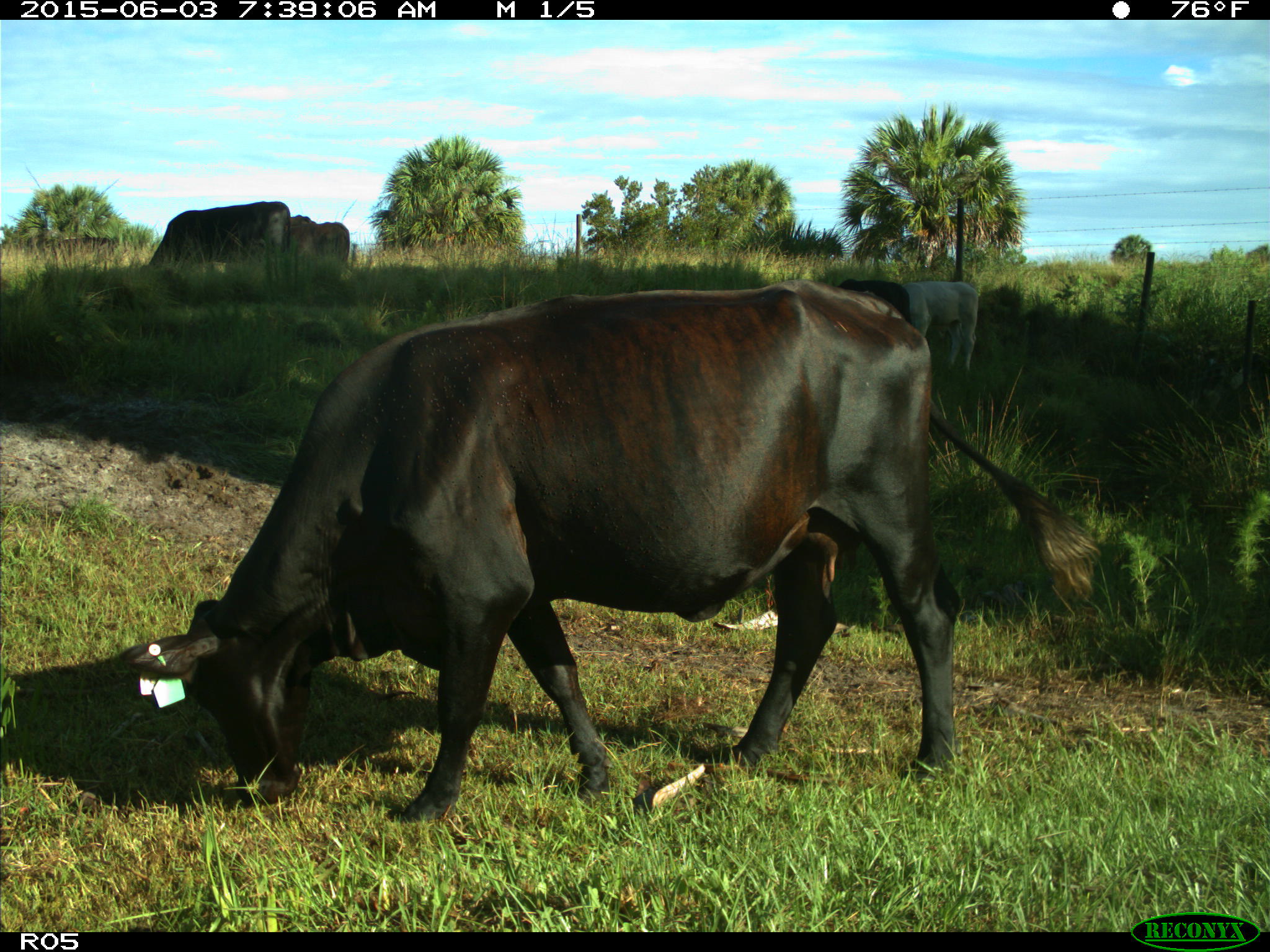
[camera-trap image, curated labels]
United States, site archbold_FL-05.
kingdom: Animalia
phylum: Chordata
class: Mammalia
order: Artiodactyla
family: Bovidae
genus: Bos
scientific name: Bos taurus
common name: domestic cow